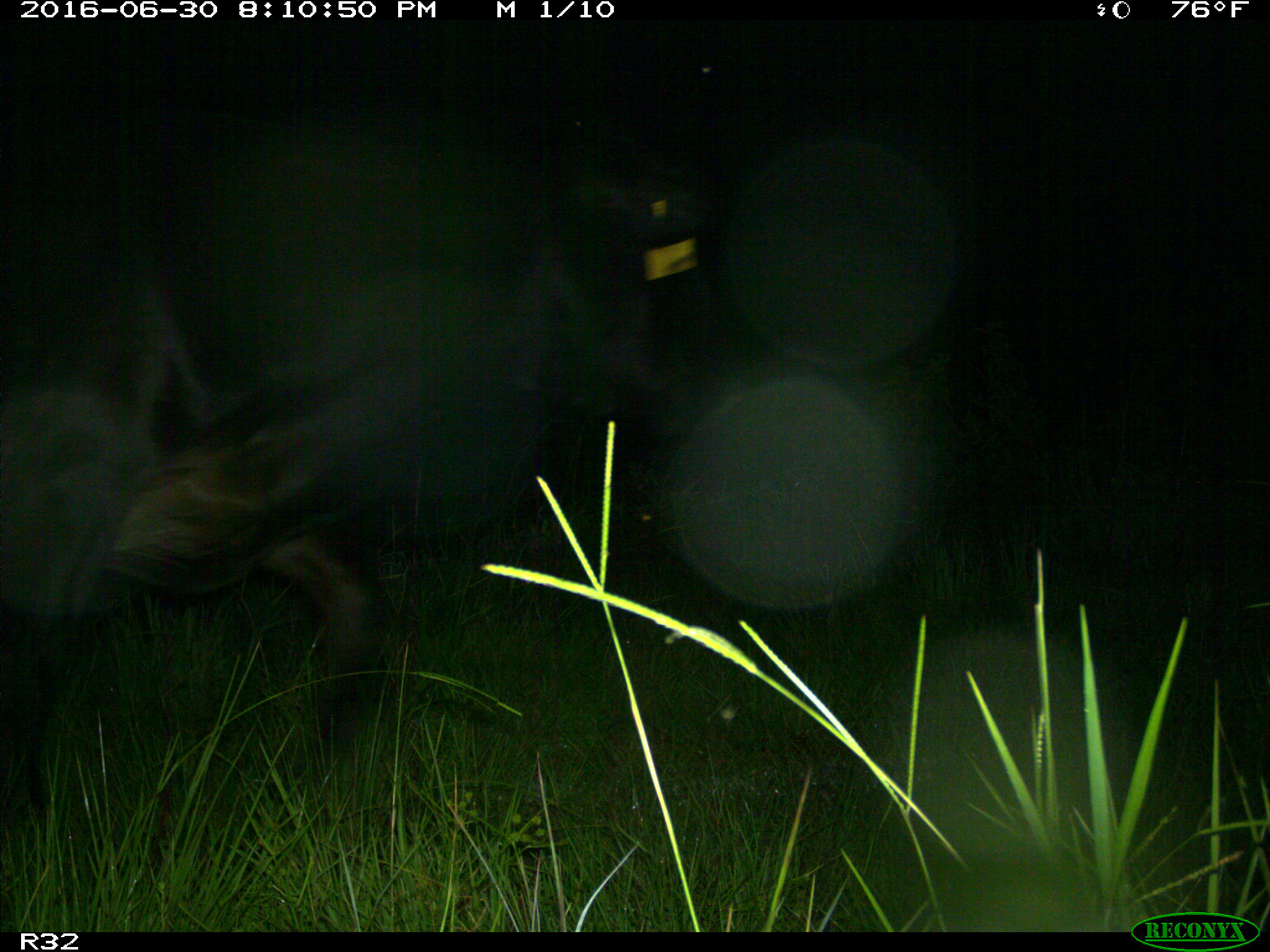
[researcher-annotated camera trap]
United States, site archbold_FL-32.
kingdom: Animalia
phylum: Chordata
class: Mammalia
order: Artiodactyla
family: Bovidae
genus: Bos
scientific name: Bos taurus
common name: domestic cow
Bos taurus (domestic cow).